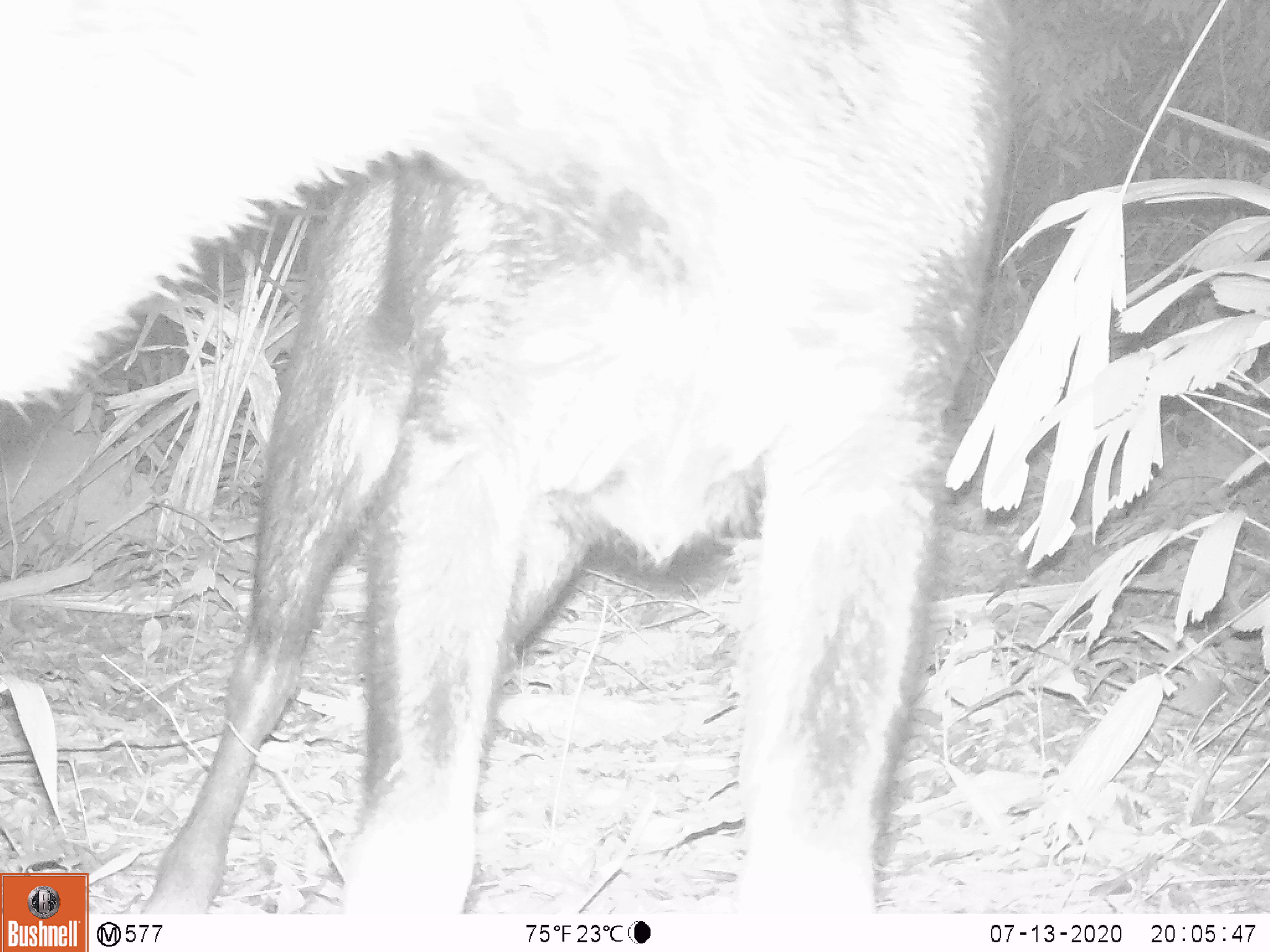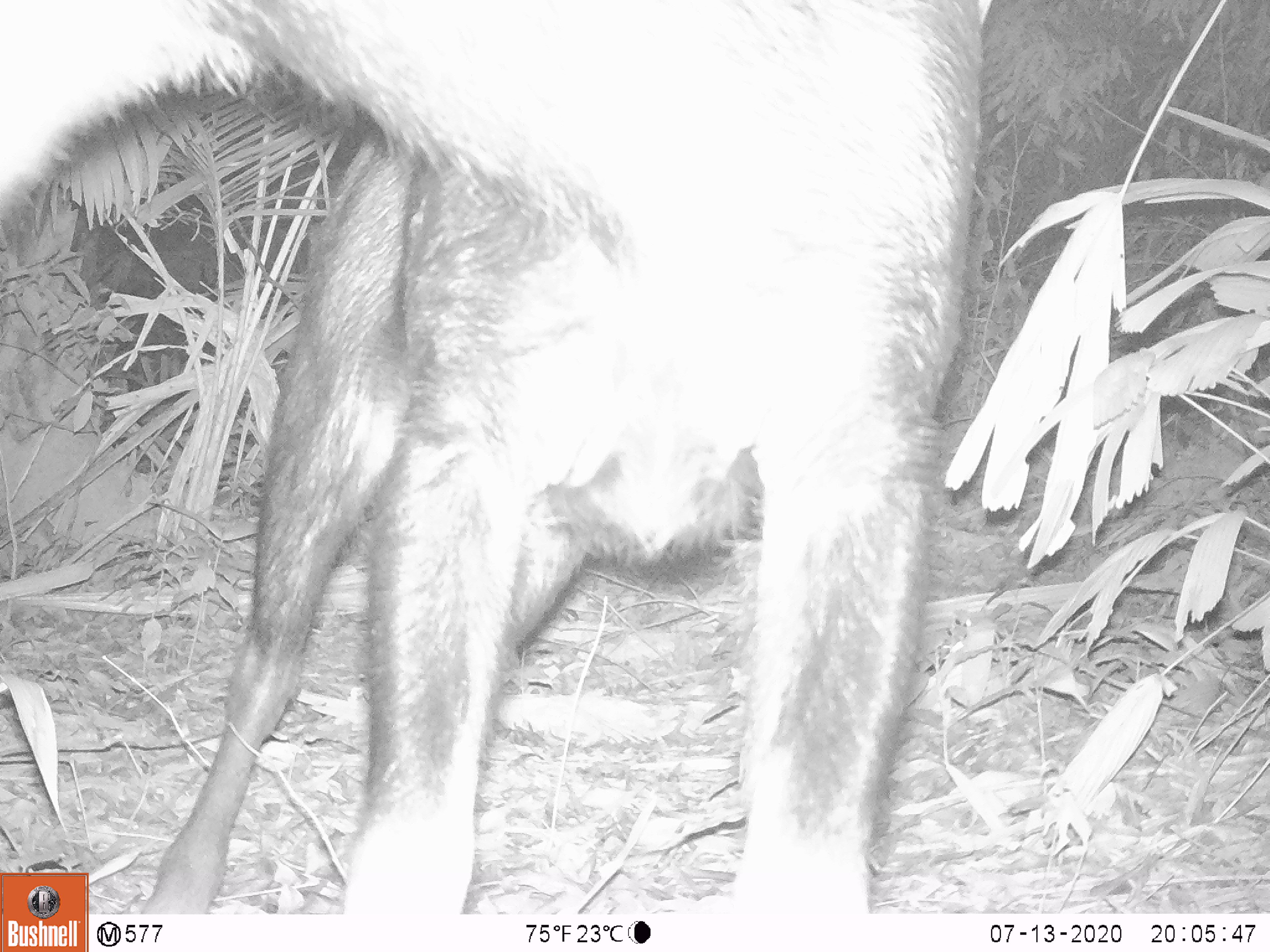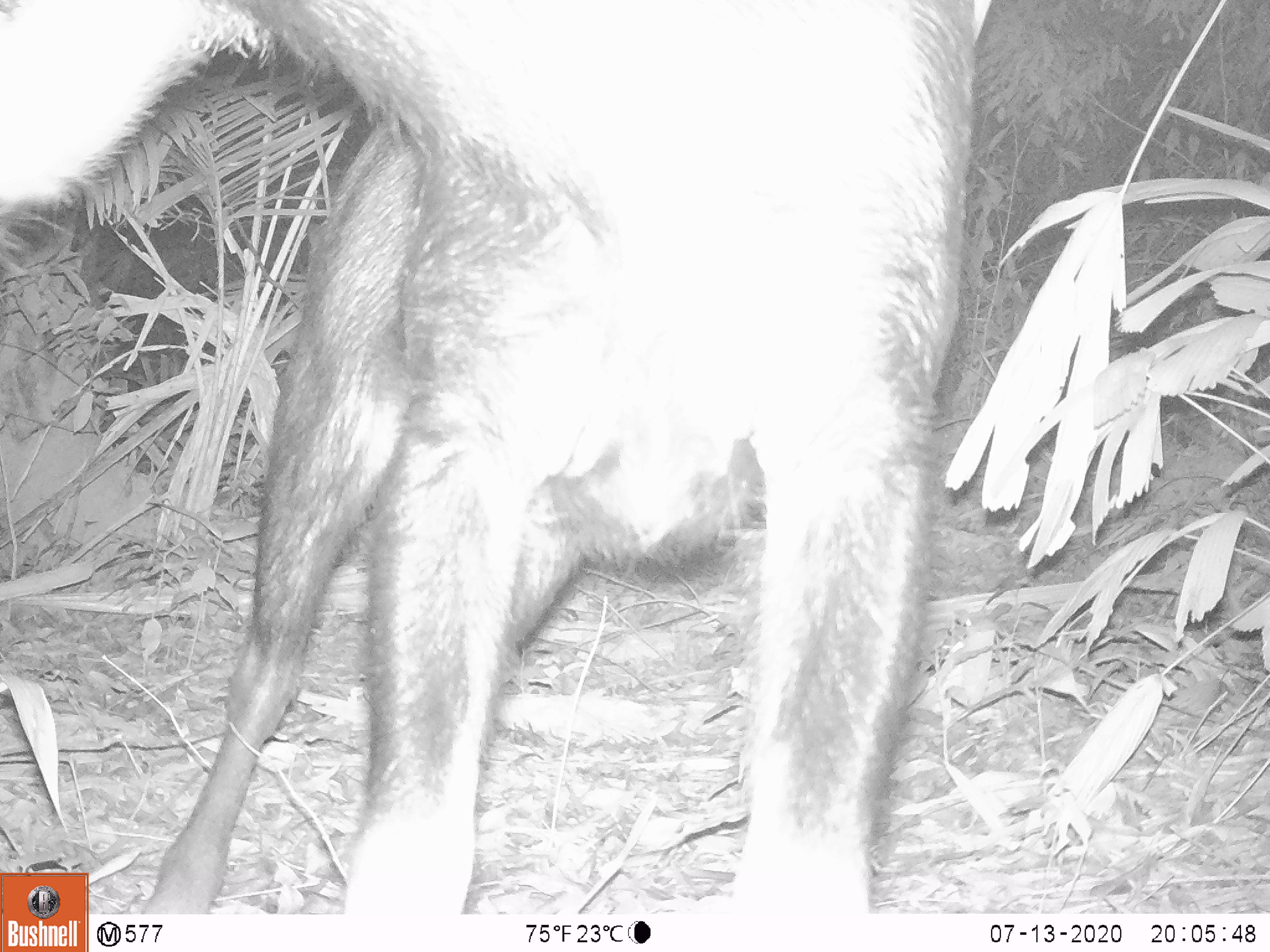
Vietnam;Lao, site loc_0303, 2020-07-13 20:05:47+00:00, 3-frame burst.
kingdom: Animalia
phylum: Chordata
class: Mammalia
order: Artiodactyla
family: Bovidae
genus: Capricornis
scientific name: Capricornis sumatraensis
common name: chinese serow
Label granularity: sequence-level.